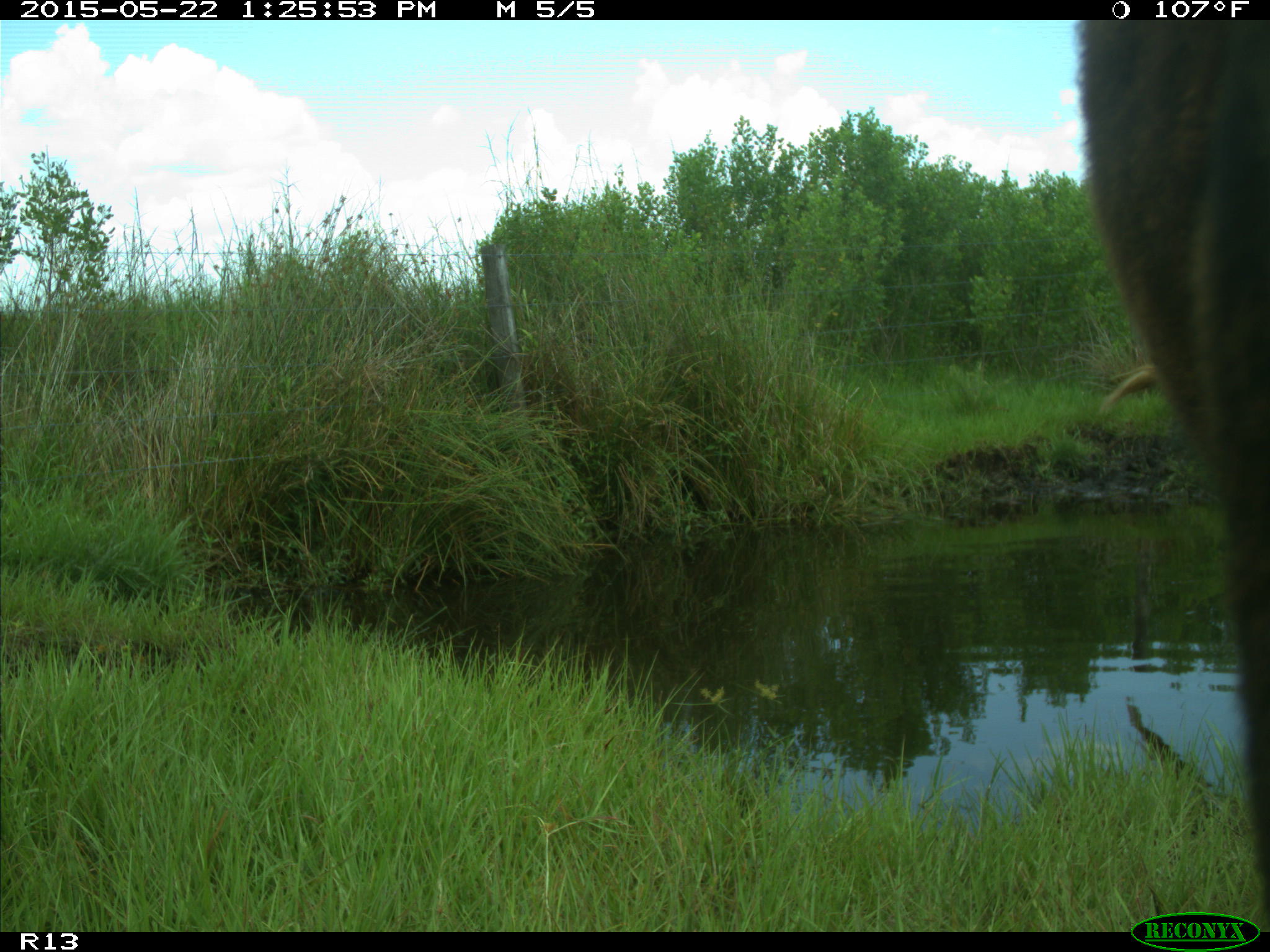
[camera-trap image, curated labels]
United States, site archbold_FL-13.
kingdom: Animalia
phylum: Chordata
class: Mammalia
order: Artiodactyla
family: Bovidae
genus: Bos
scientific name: Bos taurus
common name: domestic cow